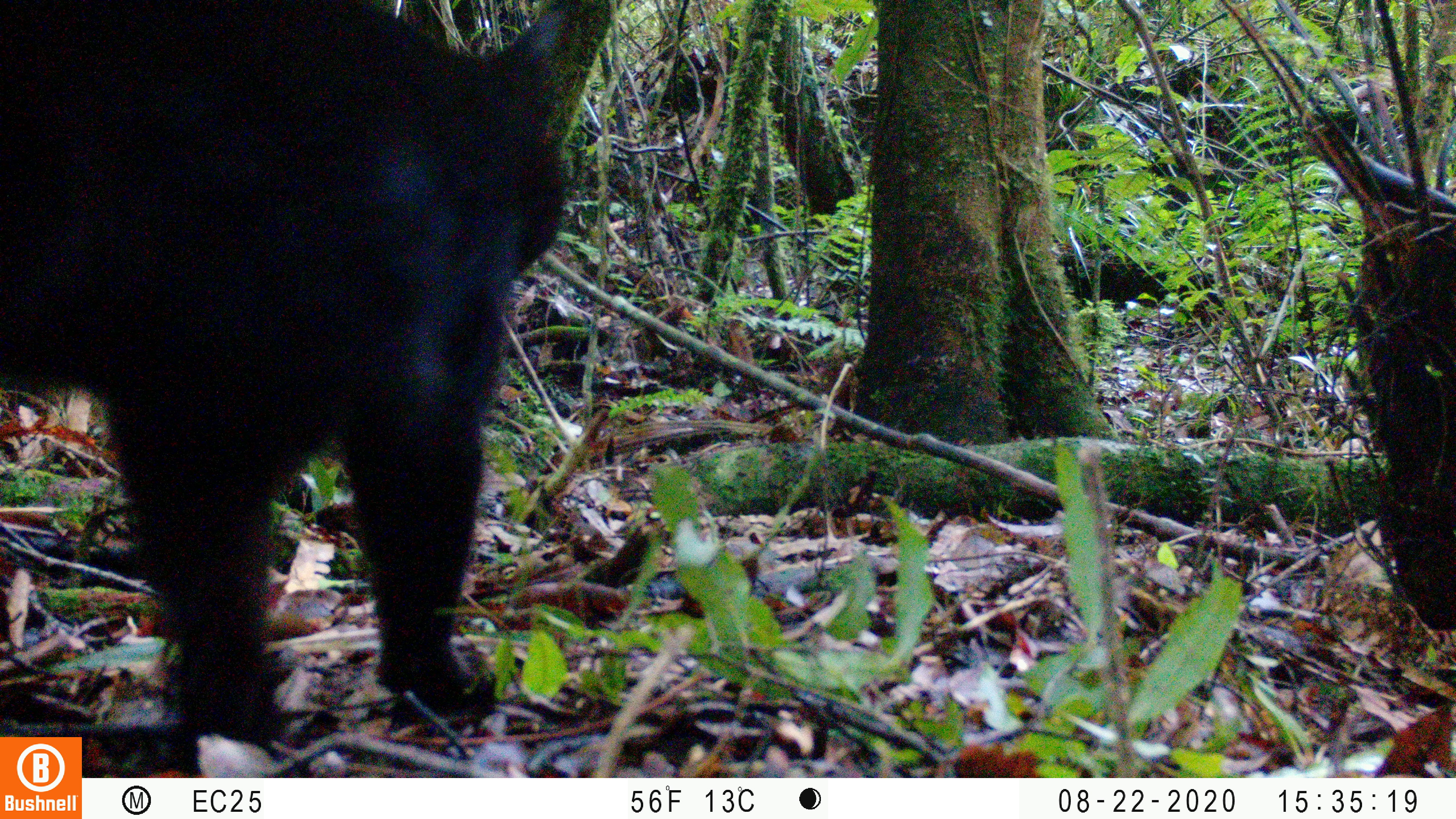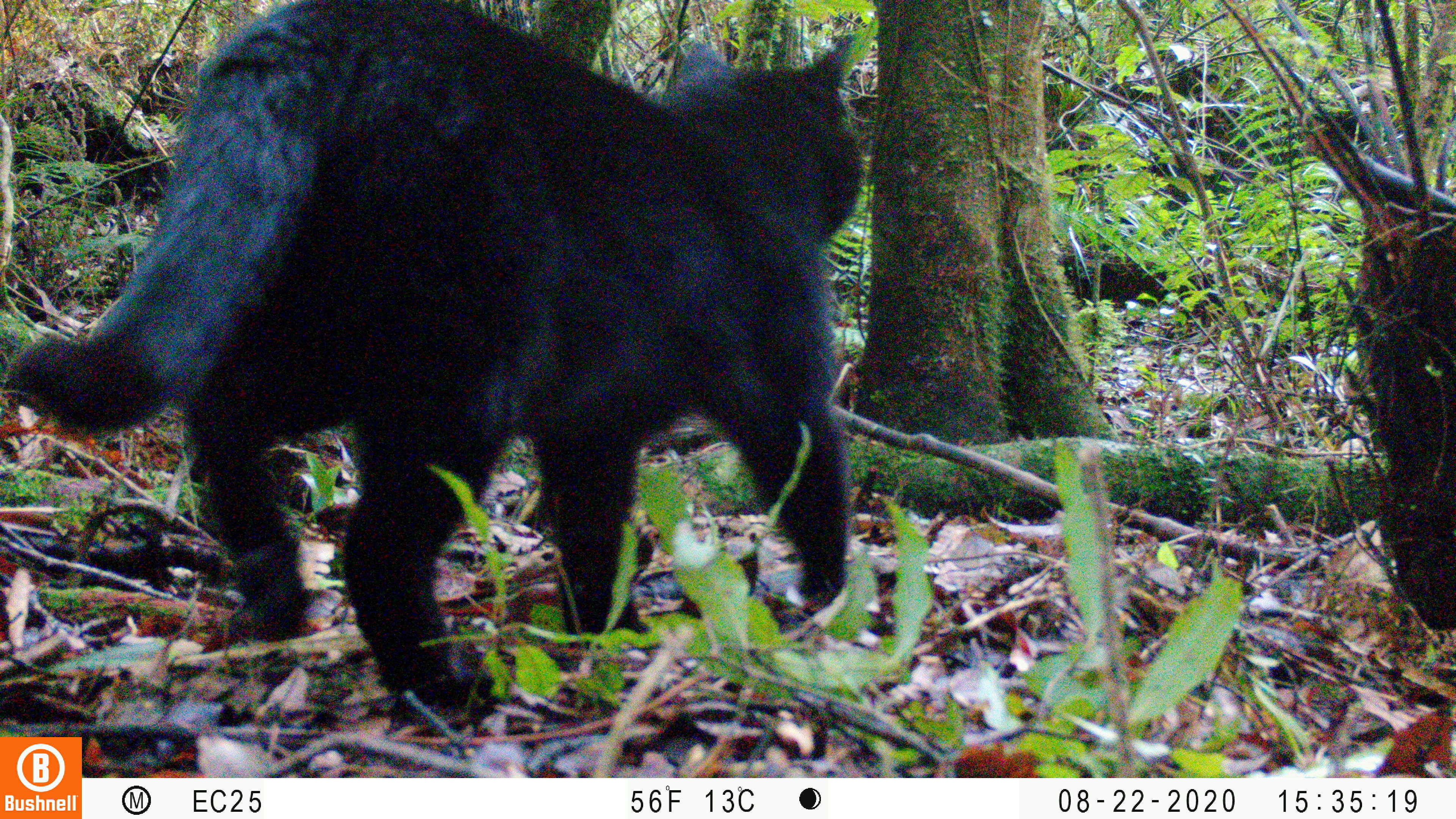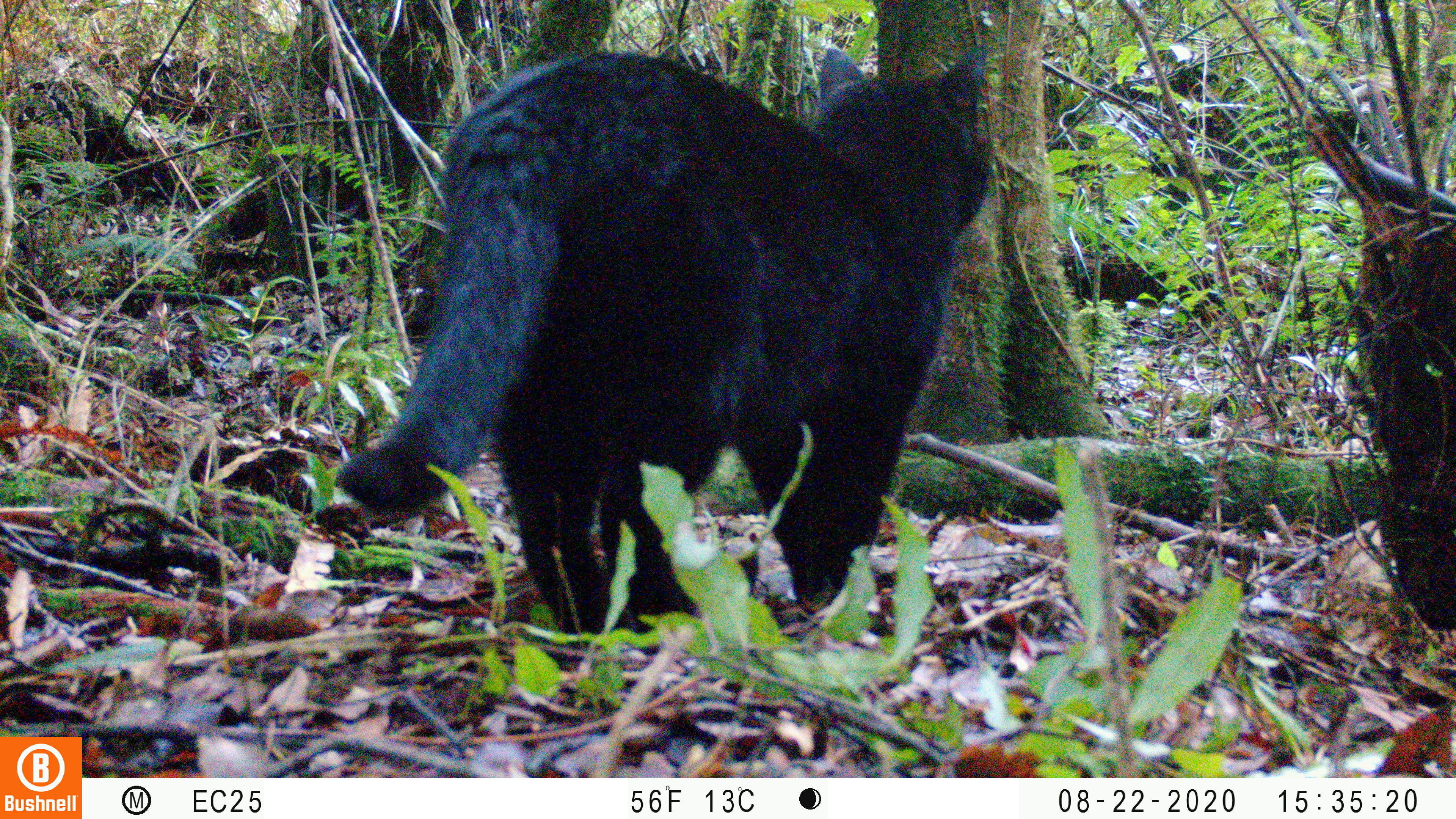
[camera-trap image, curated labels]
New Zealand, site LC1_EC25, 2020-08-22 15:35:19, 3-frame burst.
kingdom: Animalia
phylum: Chordata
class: Mammalia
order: Carnivora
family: Felidae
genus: Felis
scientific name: Felis catus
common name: domestic cat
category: cat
Cat (domestic cat) (Felis catus).